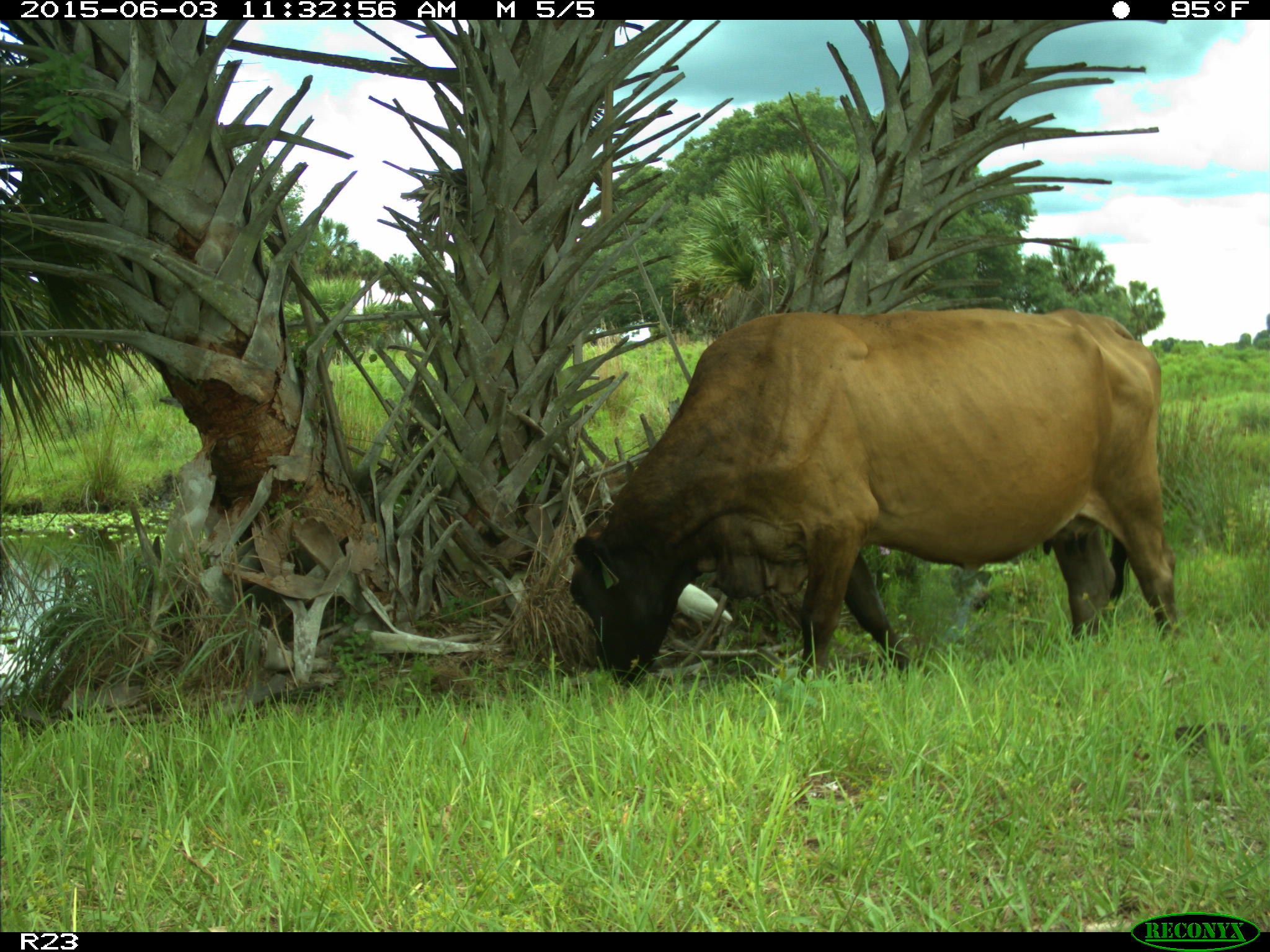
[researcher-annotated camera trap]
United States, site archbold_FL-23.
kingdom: Animalia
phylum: Chordata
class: Mammalia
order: Artiodactyla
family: Bovidae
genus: Bos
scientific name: Bos taurus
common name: domestic cow